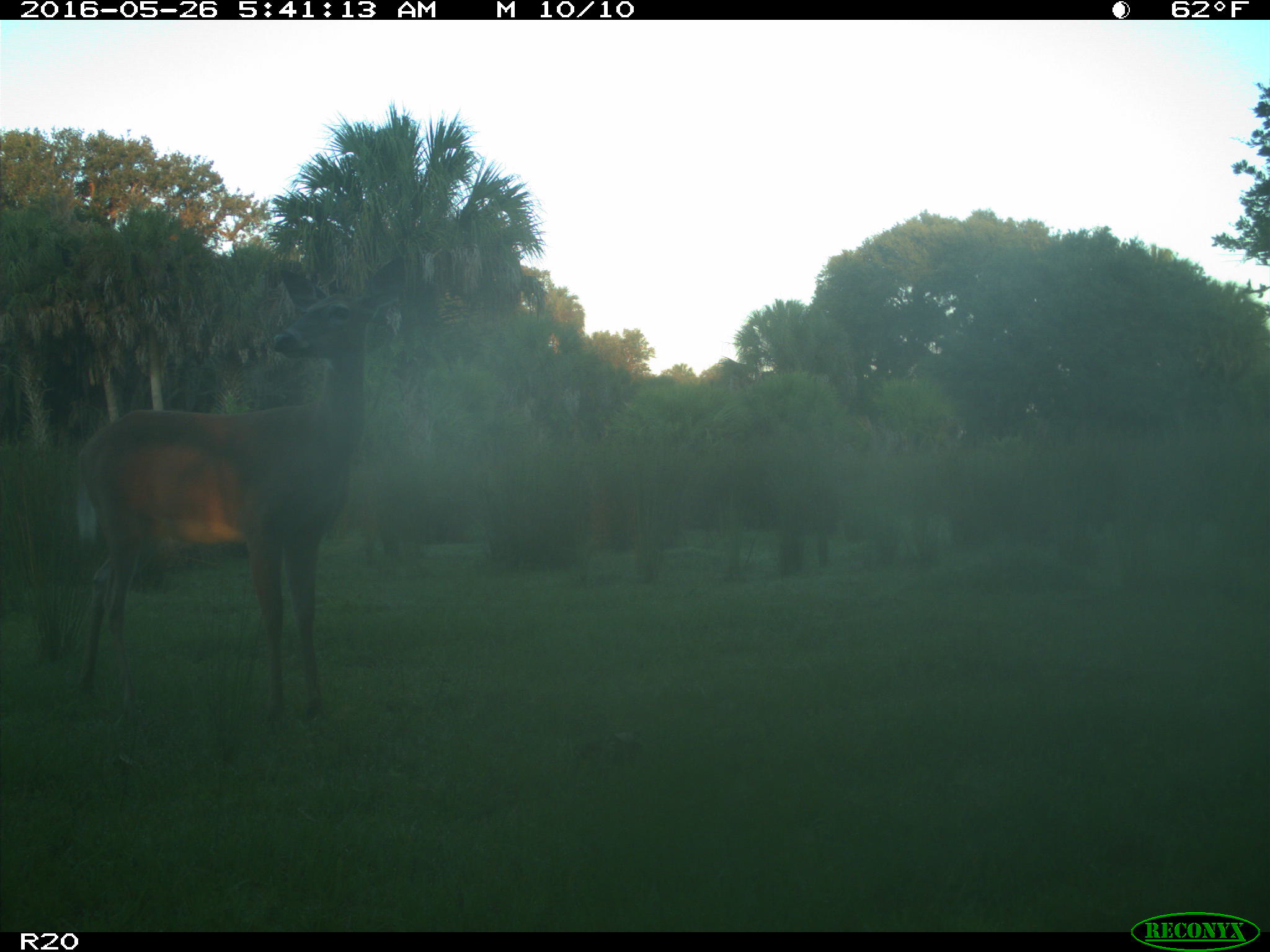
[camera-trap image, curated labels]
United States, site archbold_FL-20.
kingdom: Animalia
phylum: Chordata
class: Mammalia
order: Artiodactyla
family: Cervidae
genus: Odocoileus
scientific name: Odocoileus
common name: deer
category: unidentified deer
Unidentified deer (deer) (Odocoileus).